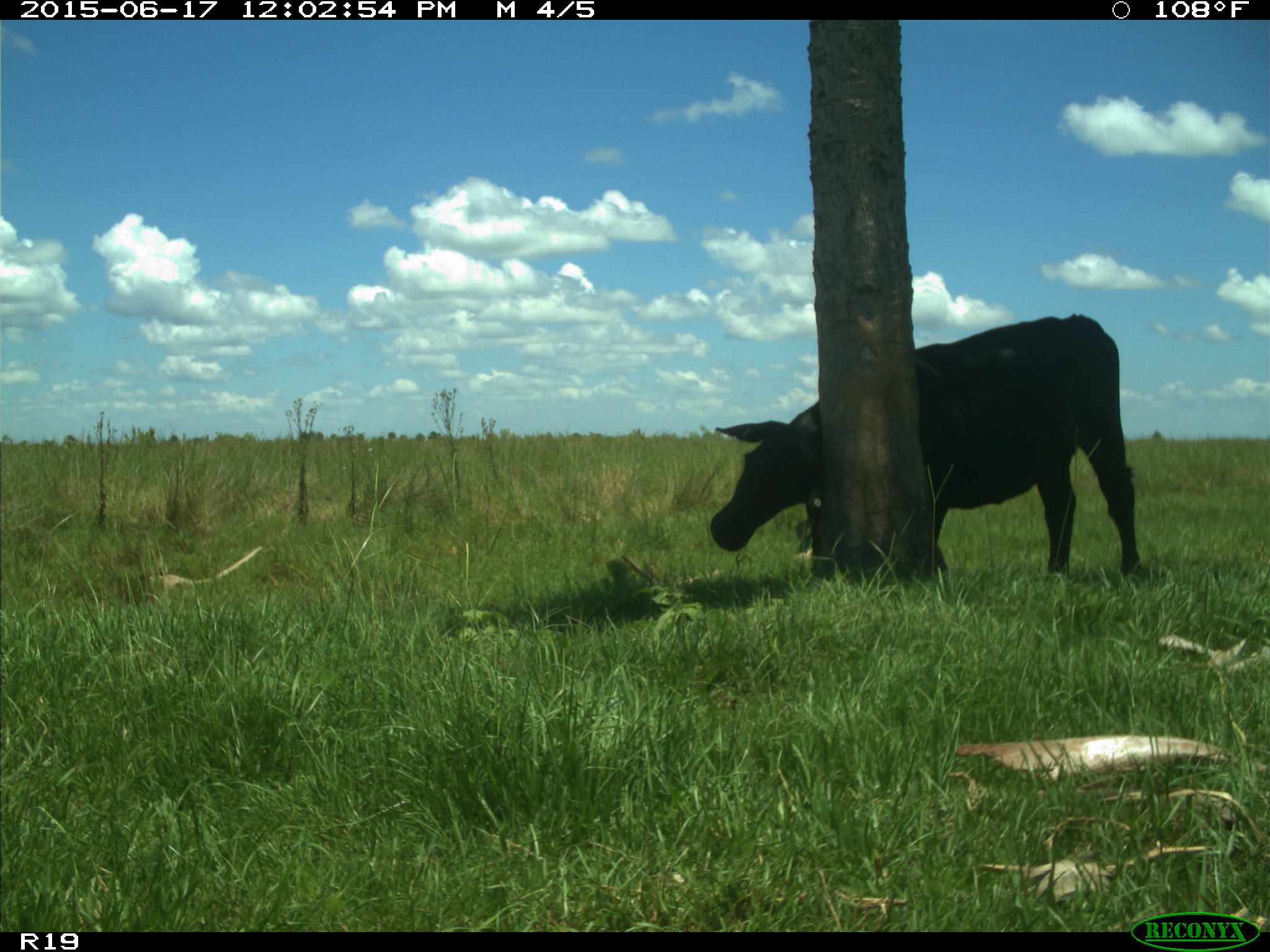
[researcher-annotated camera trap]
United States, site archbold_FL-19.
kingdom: Animalia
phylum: Chordata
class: Mammalia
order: Artiodactyla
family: Bovidae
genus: Bos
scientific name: Bos taurus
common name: domestic cow